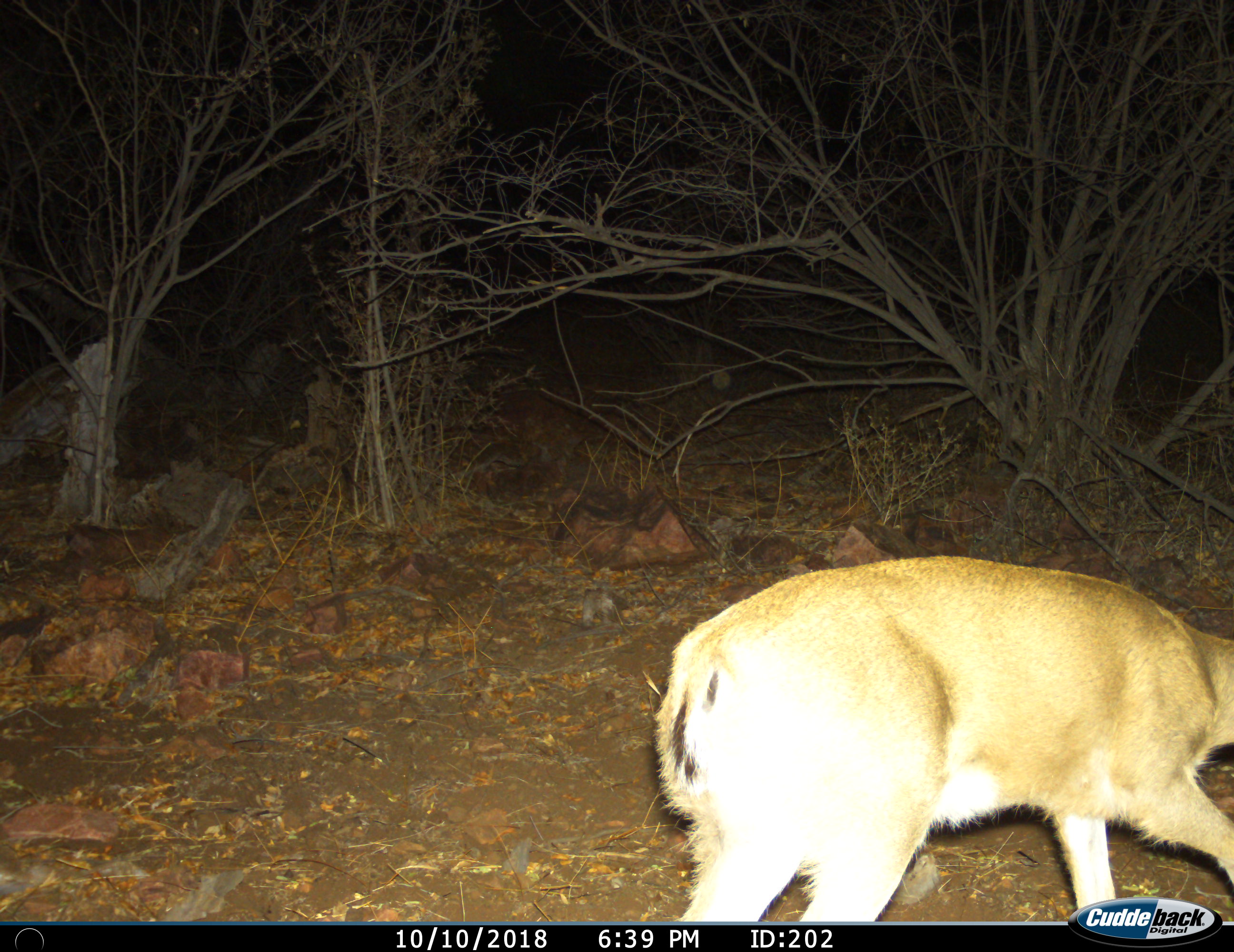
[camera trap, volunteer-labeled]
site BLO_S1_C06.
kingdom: Animalia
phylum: Chordata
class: Mammalia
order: Artiodactyla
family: Bovidae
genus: Sylvicapra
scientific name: Sylvicapra grimmia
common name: common duiker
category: duikercommongrey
Duikercommongrey (common duiker) (Sylvicapra grimmia), count 1. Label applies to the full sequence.